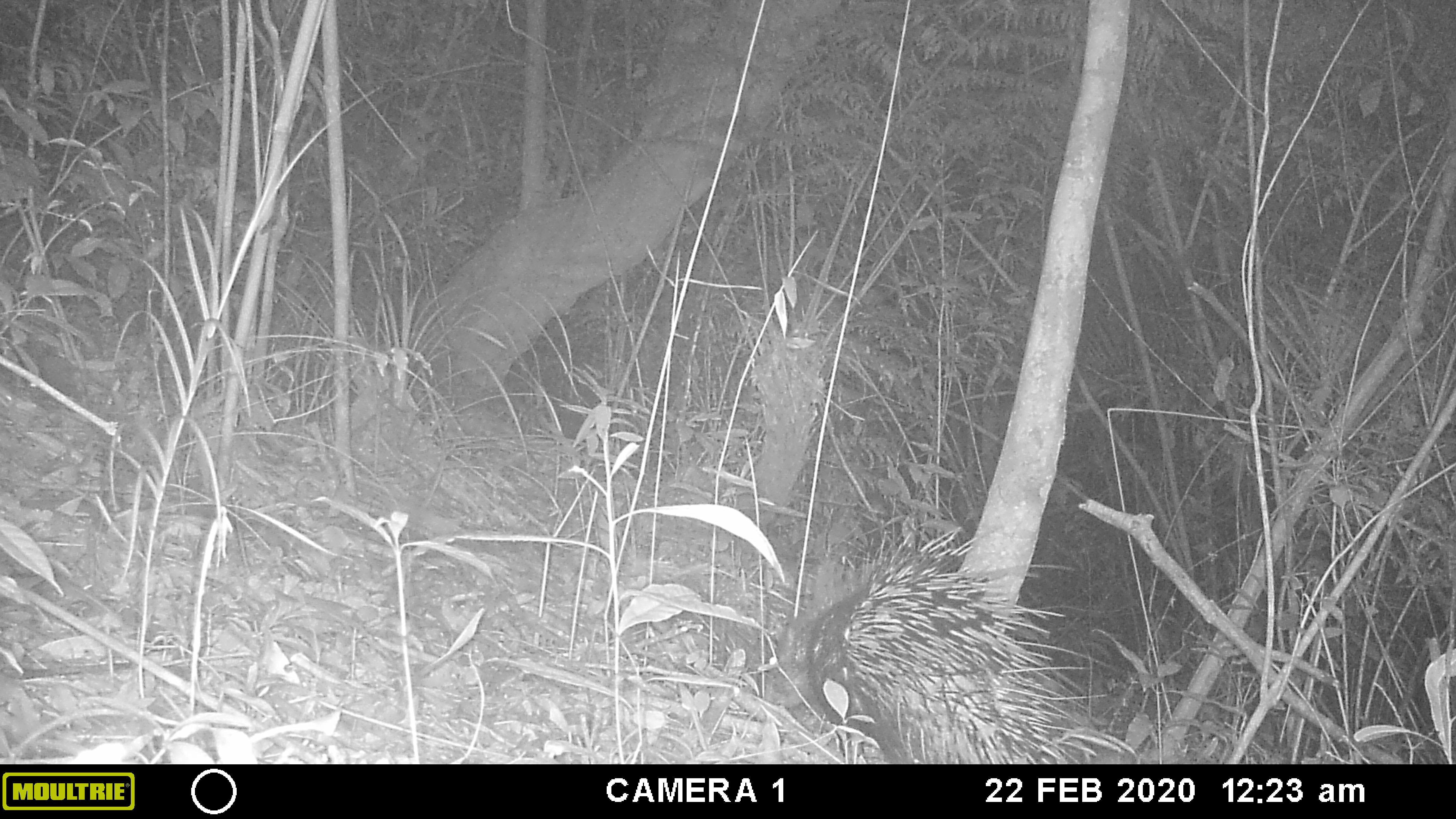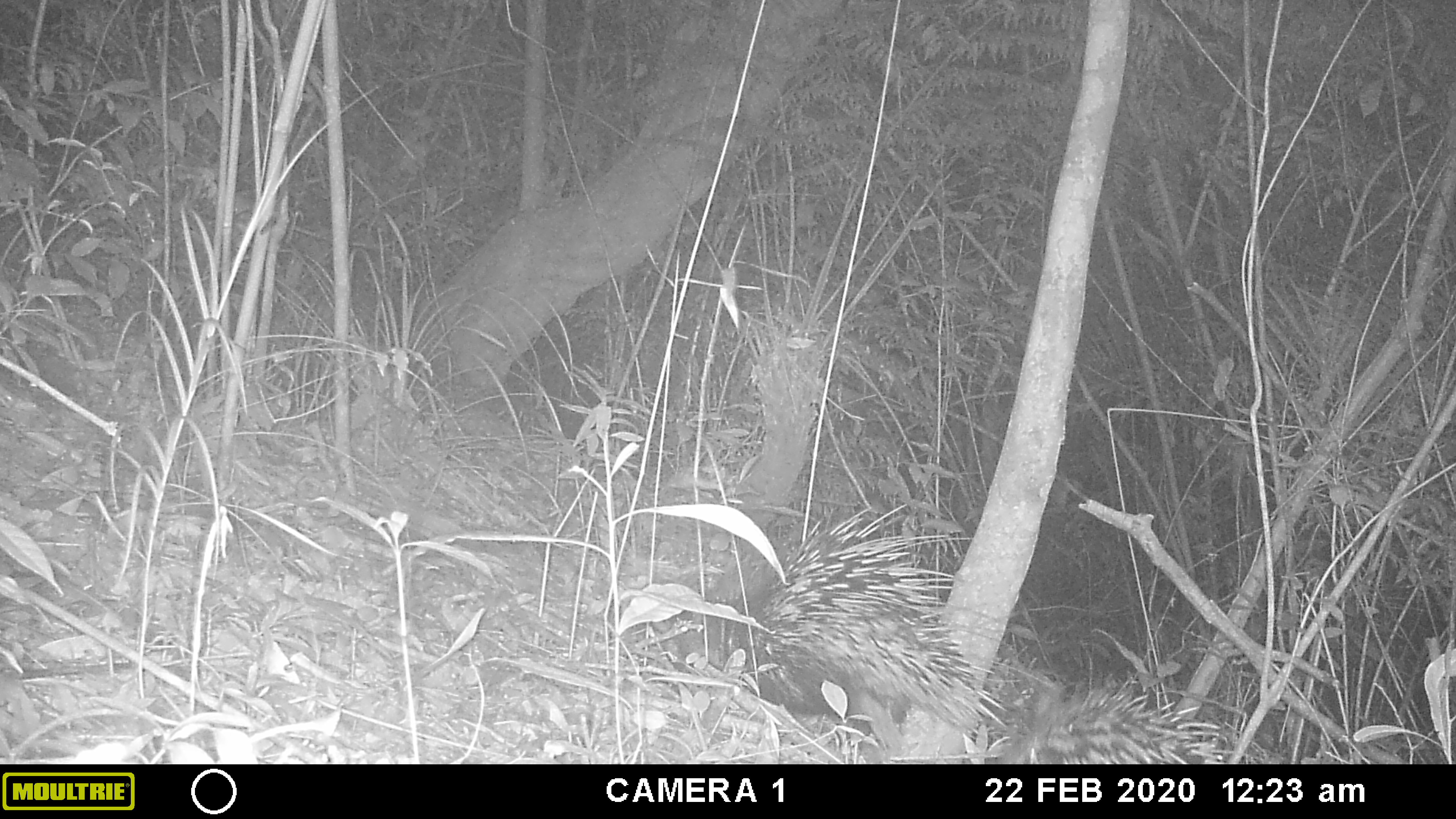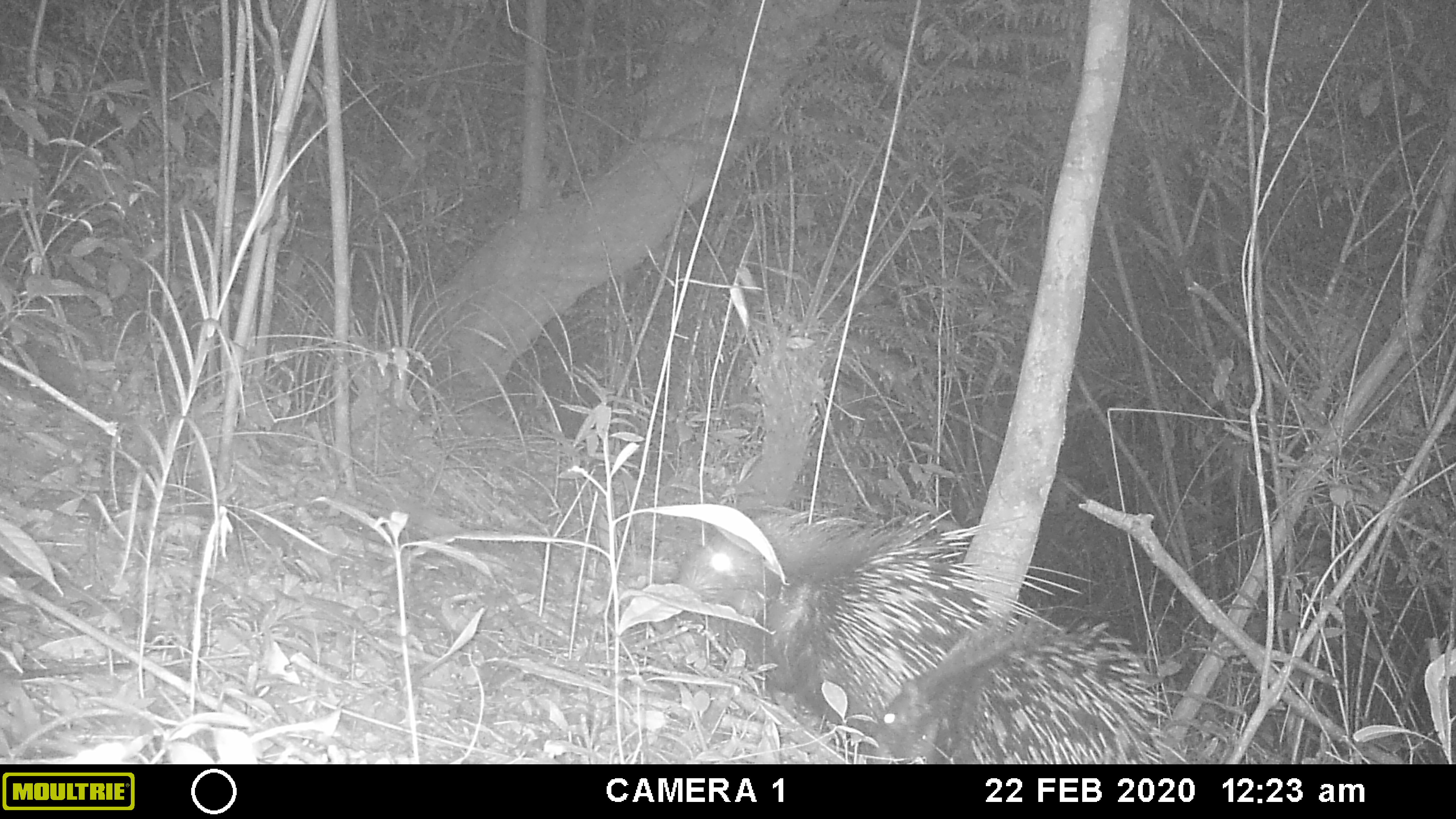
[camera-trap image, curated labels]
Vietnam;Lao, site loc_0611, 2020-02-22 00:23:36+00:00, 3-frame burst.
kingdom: Animalia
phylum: Chordata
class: Mammalia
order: Rodentia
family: Hystricidae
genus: Hystrix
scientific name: Hystrix brachyura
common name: malayan porcupine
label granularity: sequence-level